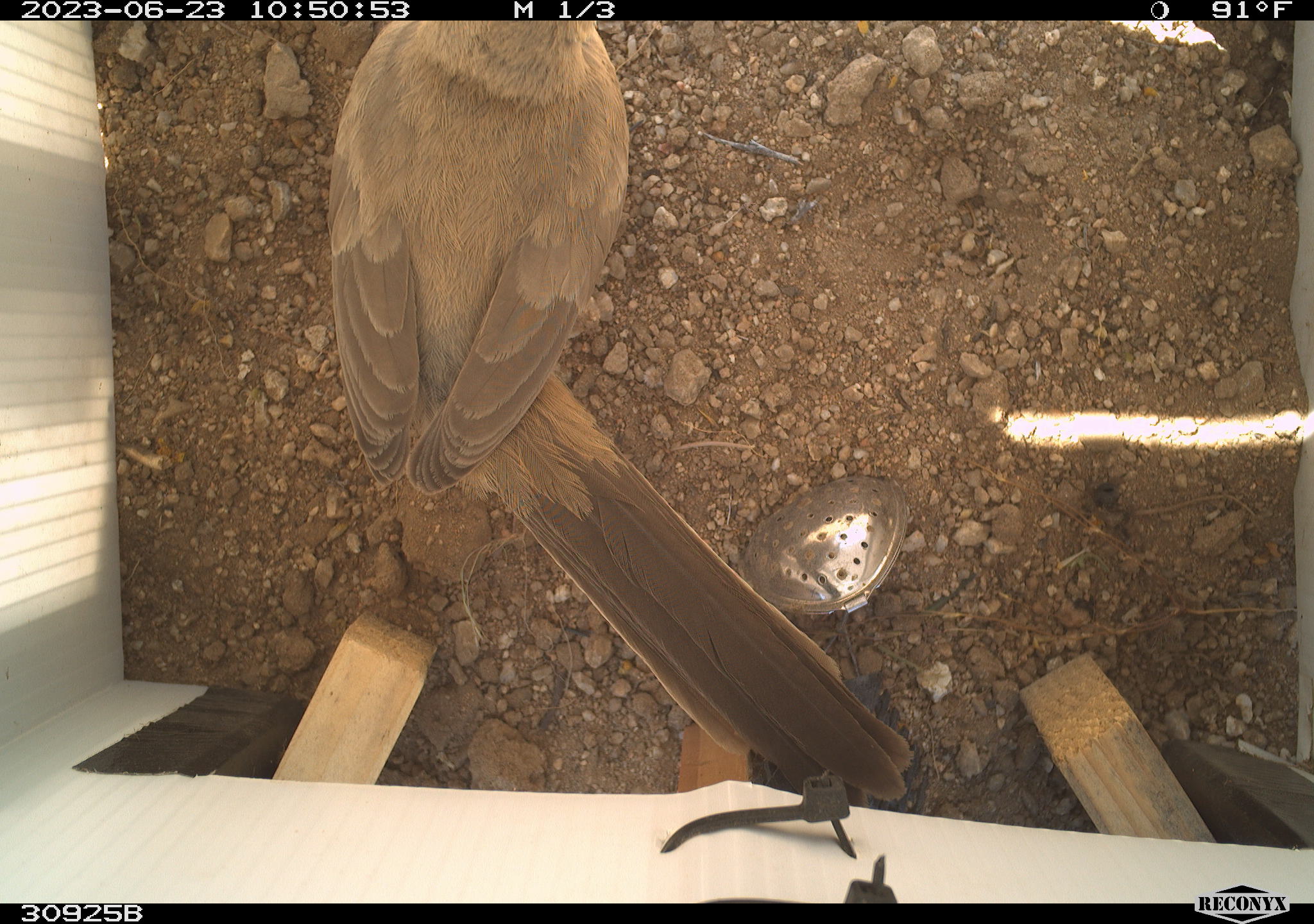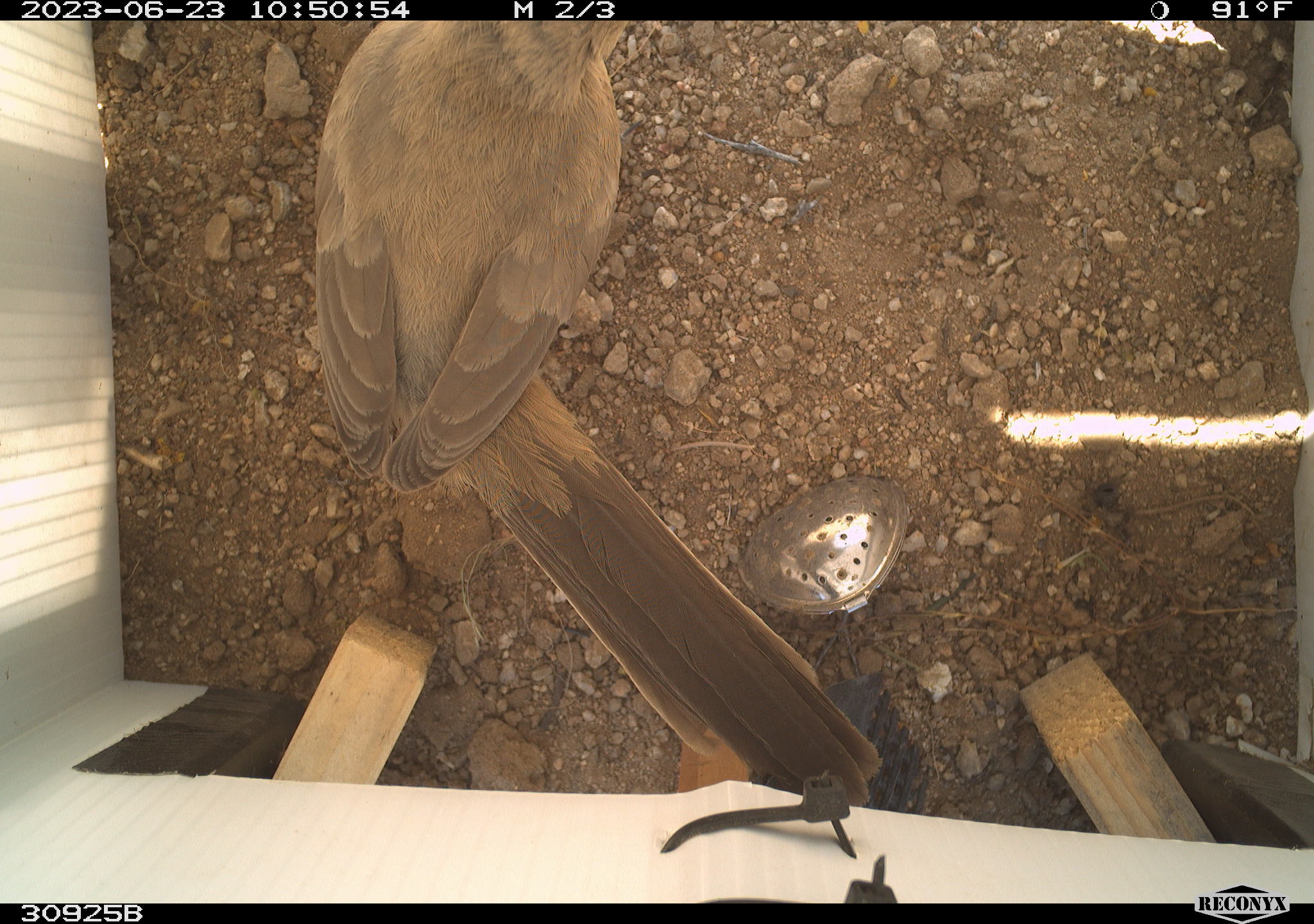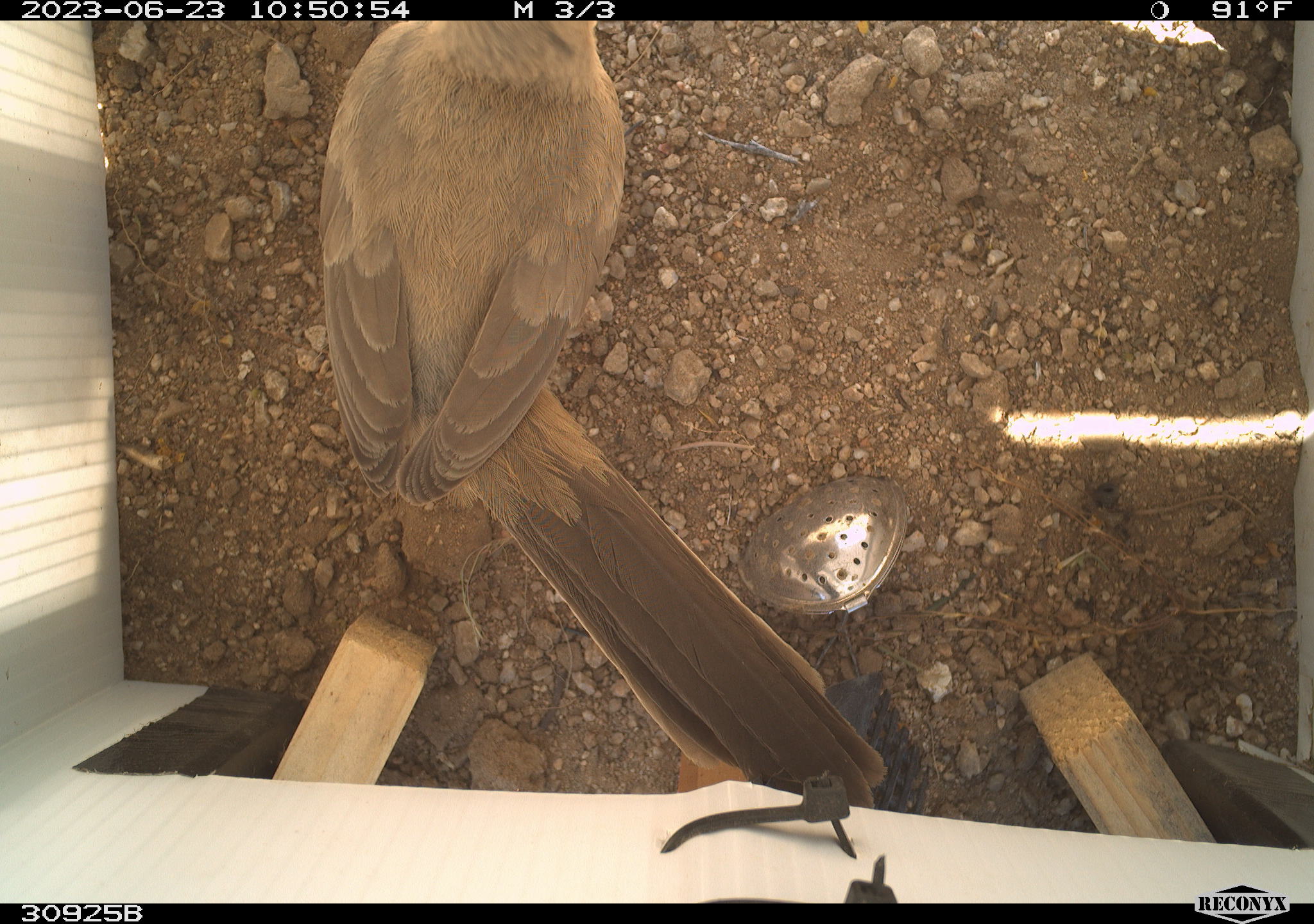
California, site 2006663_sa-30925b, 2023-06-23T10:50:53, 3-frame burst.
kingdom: Animalia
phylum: Chordata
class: Aves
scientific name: Aves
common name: bird